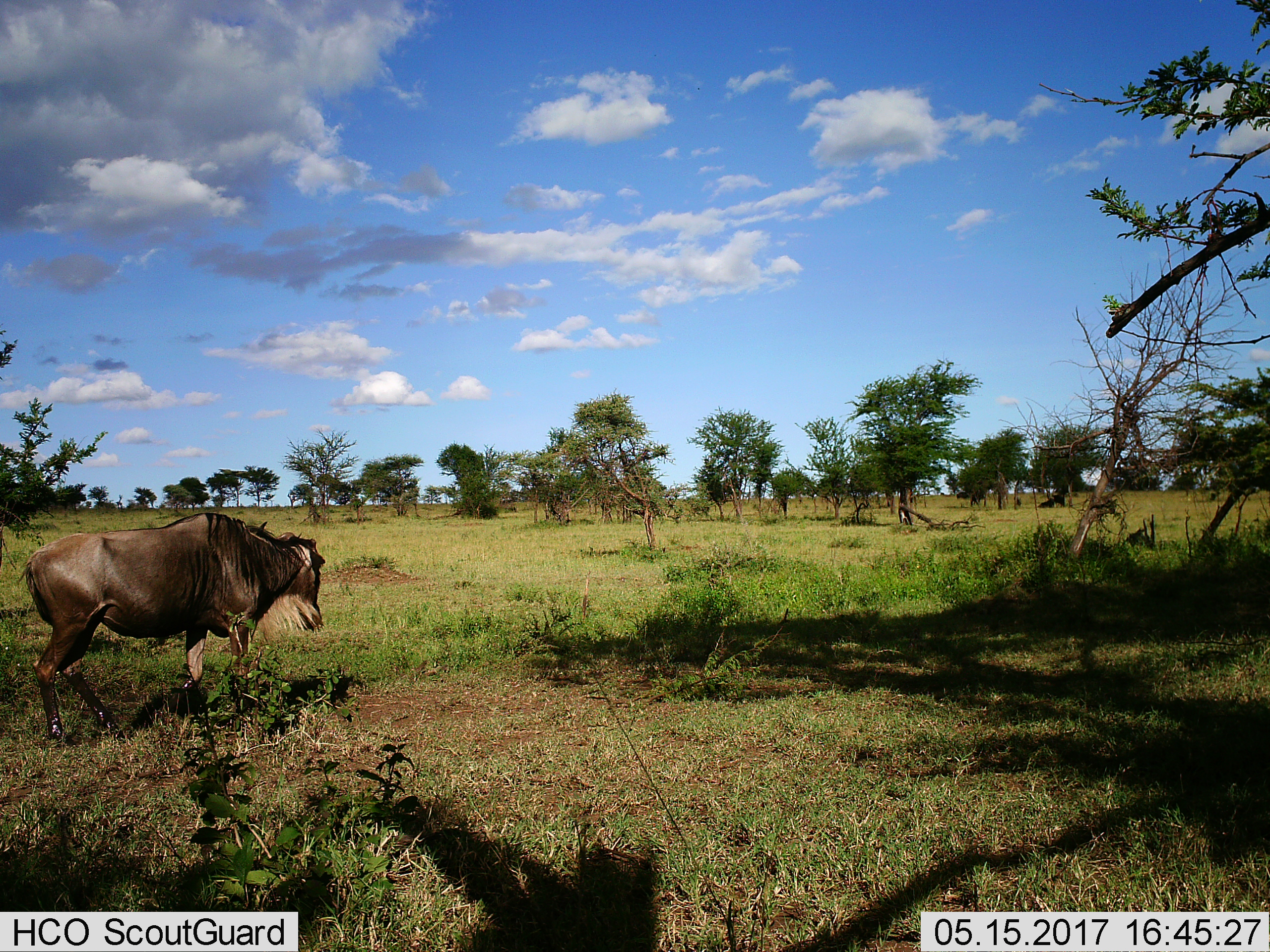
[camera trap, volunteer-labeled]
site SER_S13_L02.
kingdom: Animalia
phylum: Chordata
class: Mammalia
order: Artiodactyla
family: Bovidae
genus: Connochaetes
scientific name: Connochaetes taurinus taurinus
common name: blue wildebeest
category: wildebeestblue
Wildebeestblue (blue wildebeest) (Connochaetes taurinus taurinus), count 1. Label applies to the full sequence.